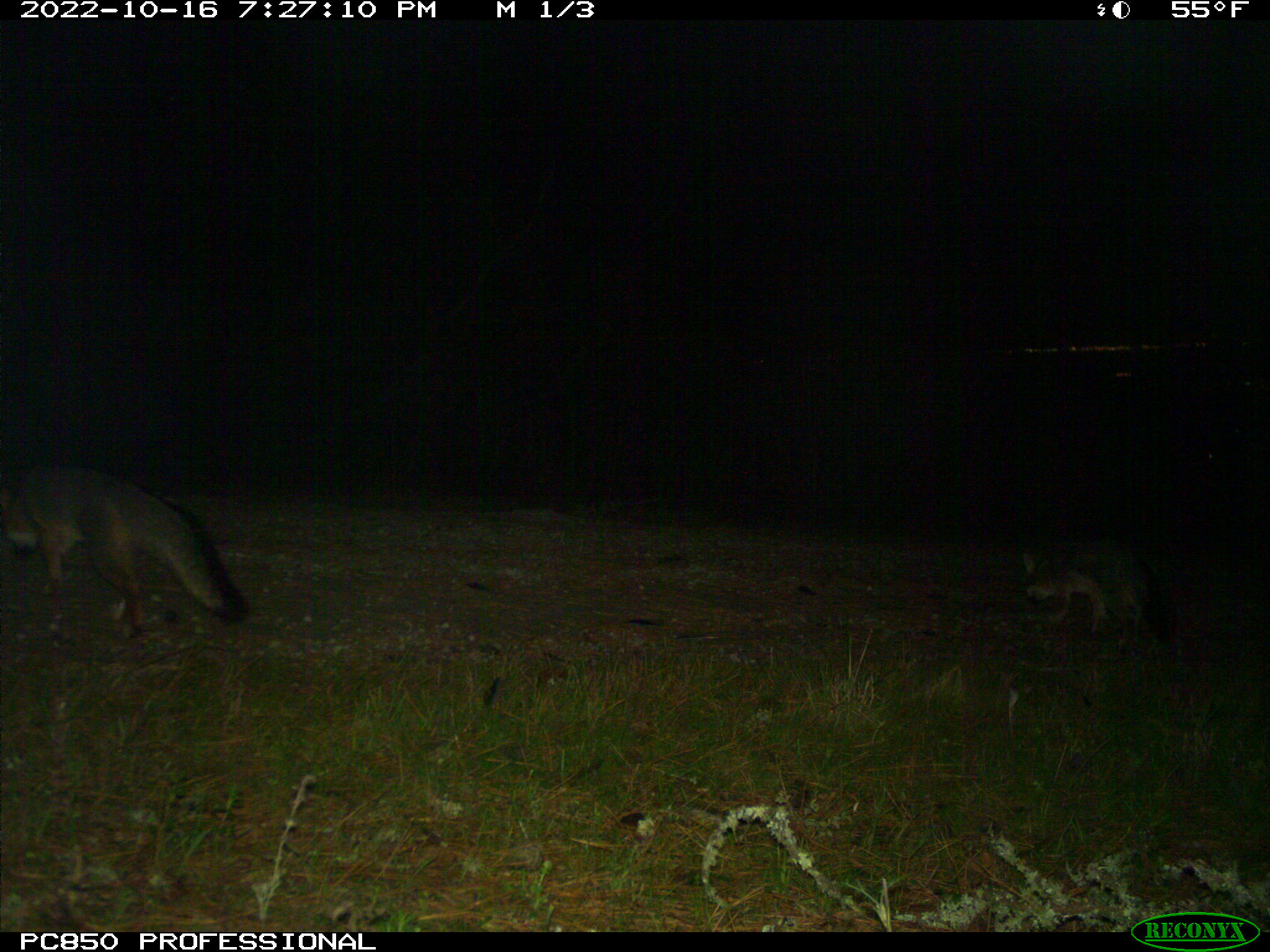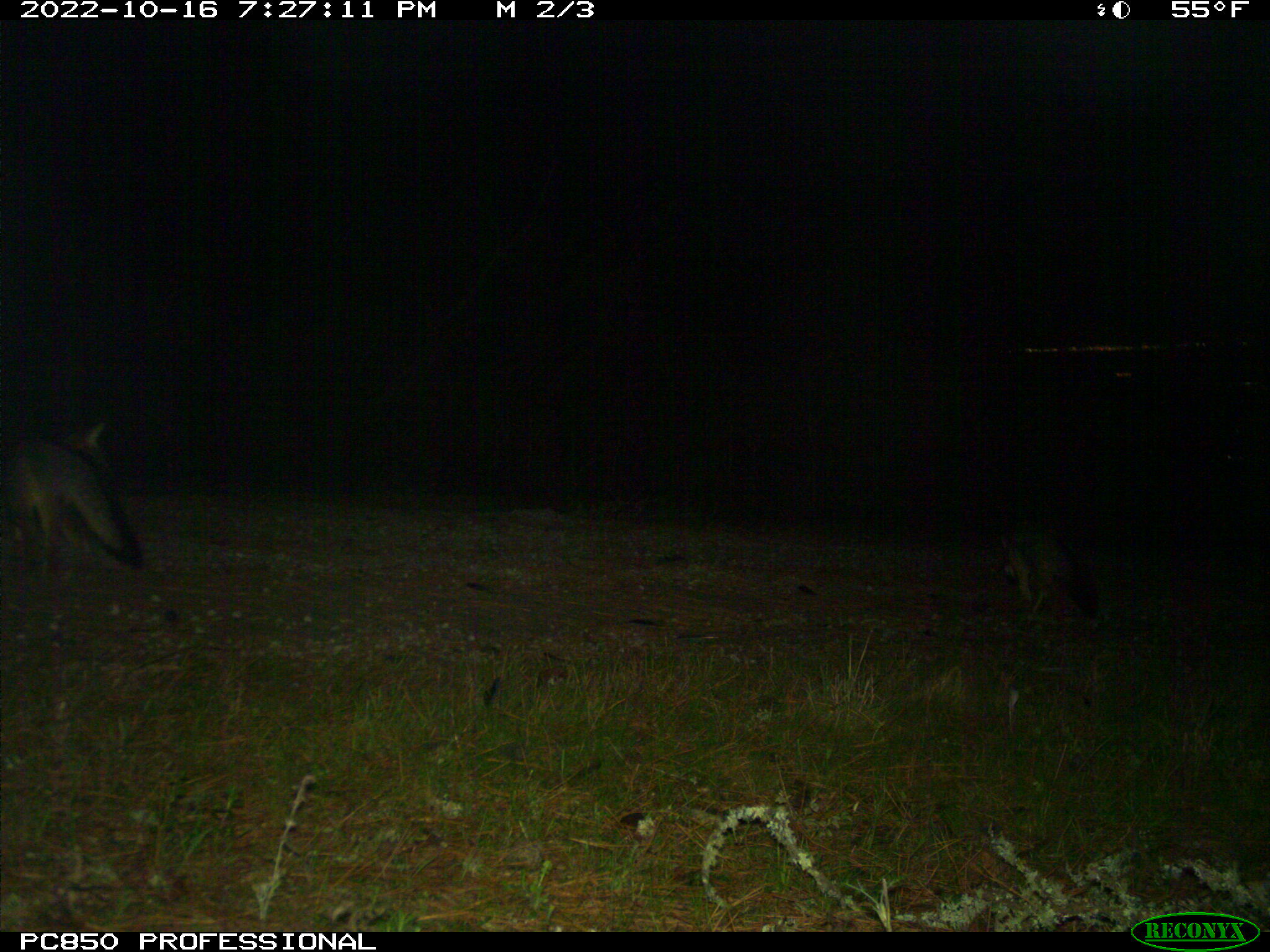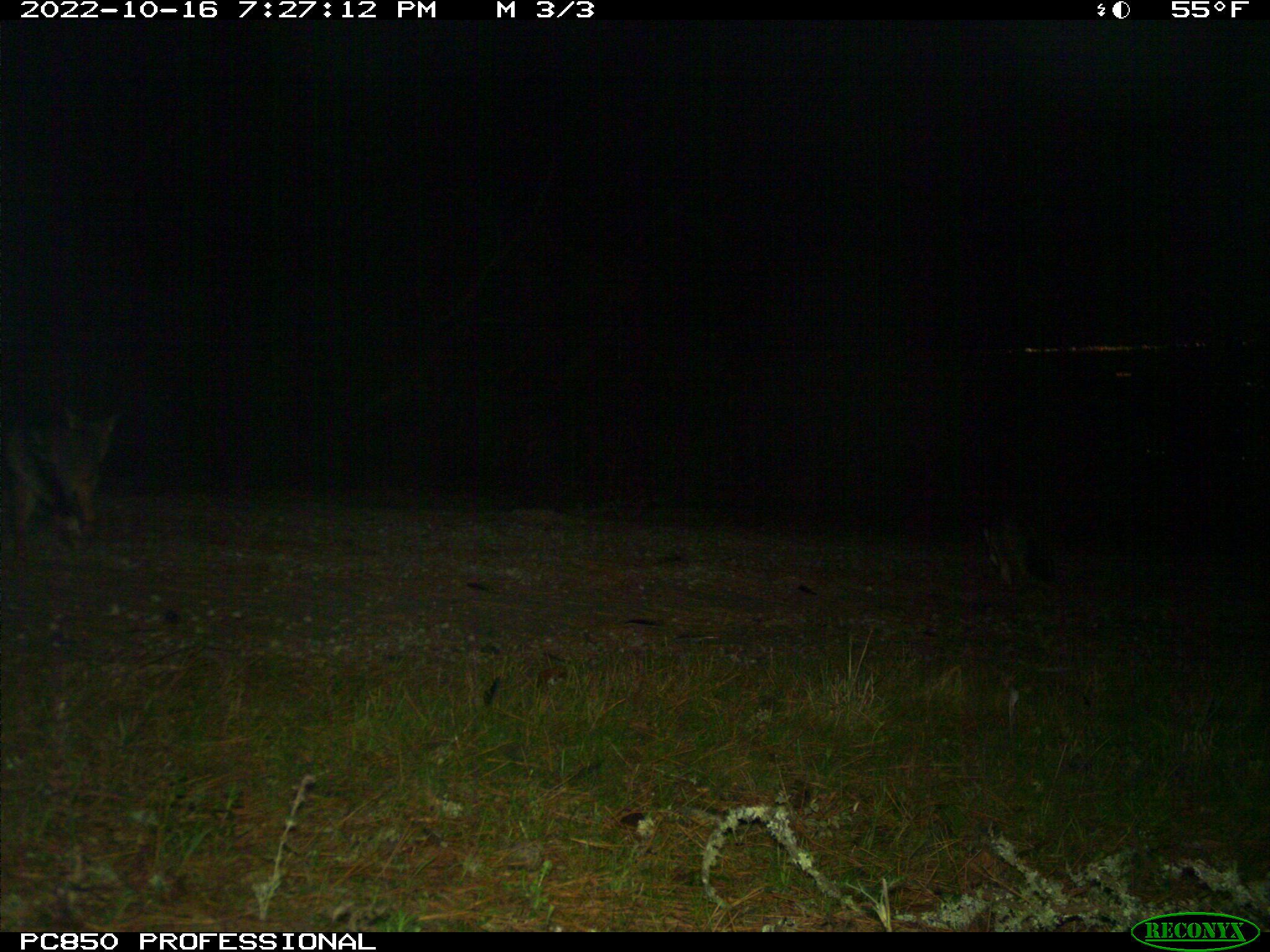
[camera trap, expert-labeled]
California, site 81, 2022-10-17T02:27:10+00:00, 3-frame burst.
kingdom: Animalia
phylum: Chordata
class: Mammalia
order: Carnivora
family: Canidae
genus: Urocyon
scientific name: Urocyon cinereoargenteus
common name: gray fox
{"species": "gray fox (Urocyon cinereoargenteus)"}